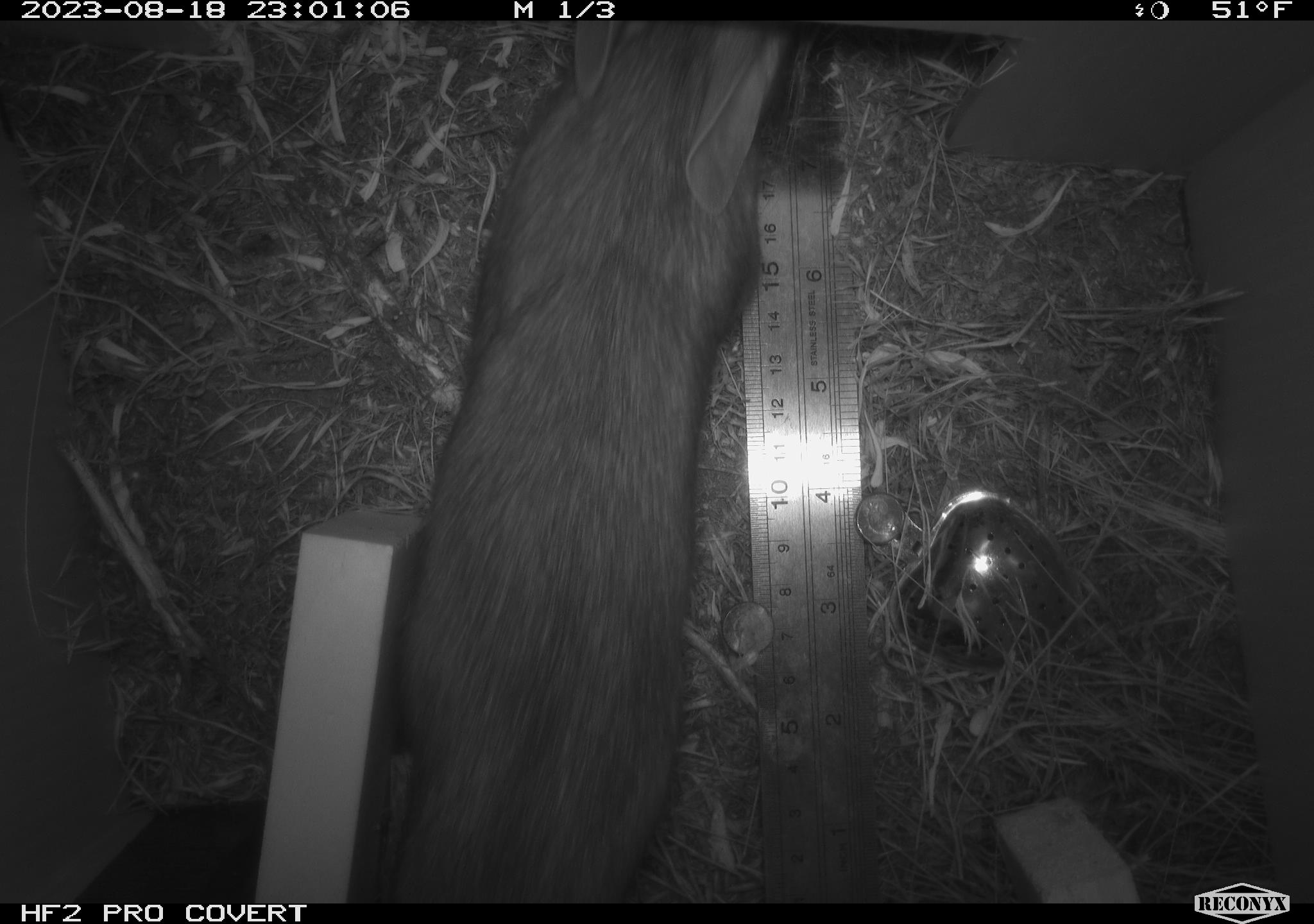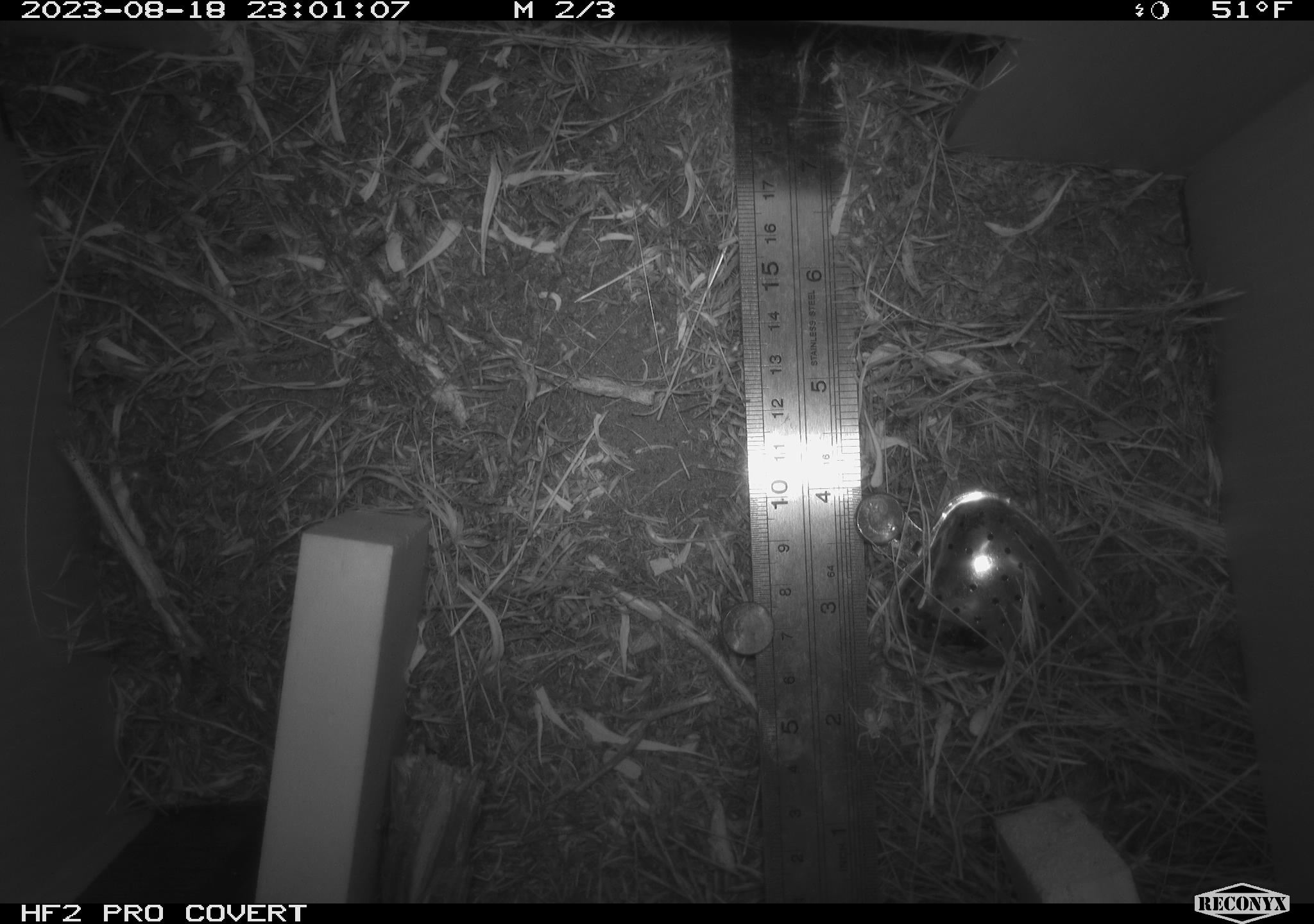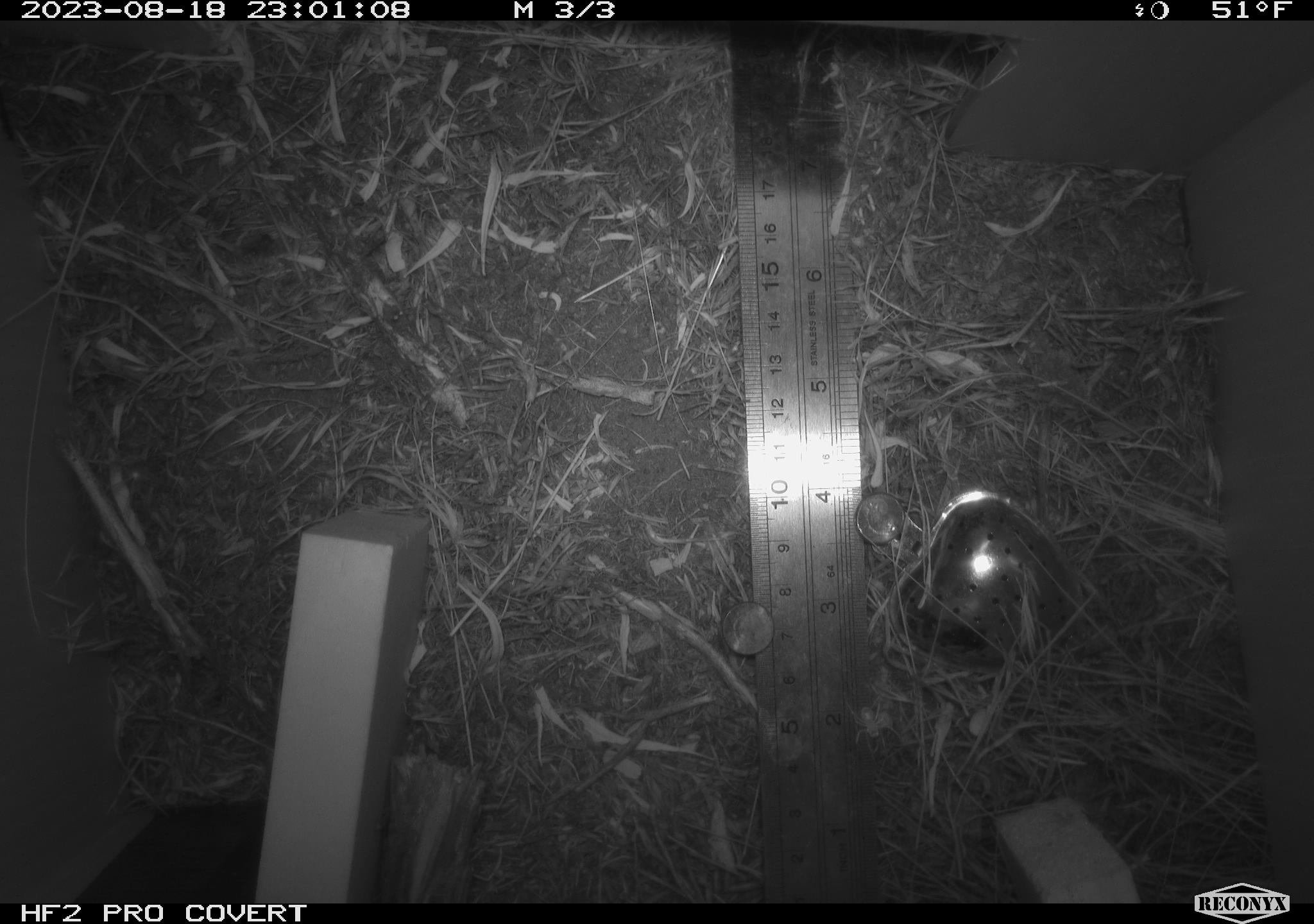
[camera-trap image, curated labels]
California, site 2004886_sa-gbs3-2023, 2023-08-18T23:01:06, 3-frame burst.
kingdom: Animalia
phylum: Chordata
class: Mammalia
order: Rodentia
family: Cricetidae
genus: Neotoma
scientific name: Neotoma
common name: pack rat or woodrat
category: neotoma species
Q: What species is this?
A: Neotoma species (pack rat or woodrat) (Neotoma).